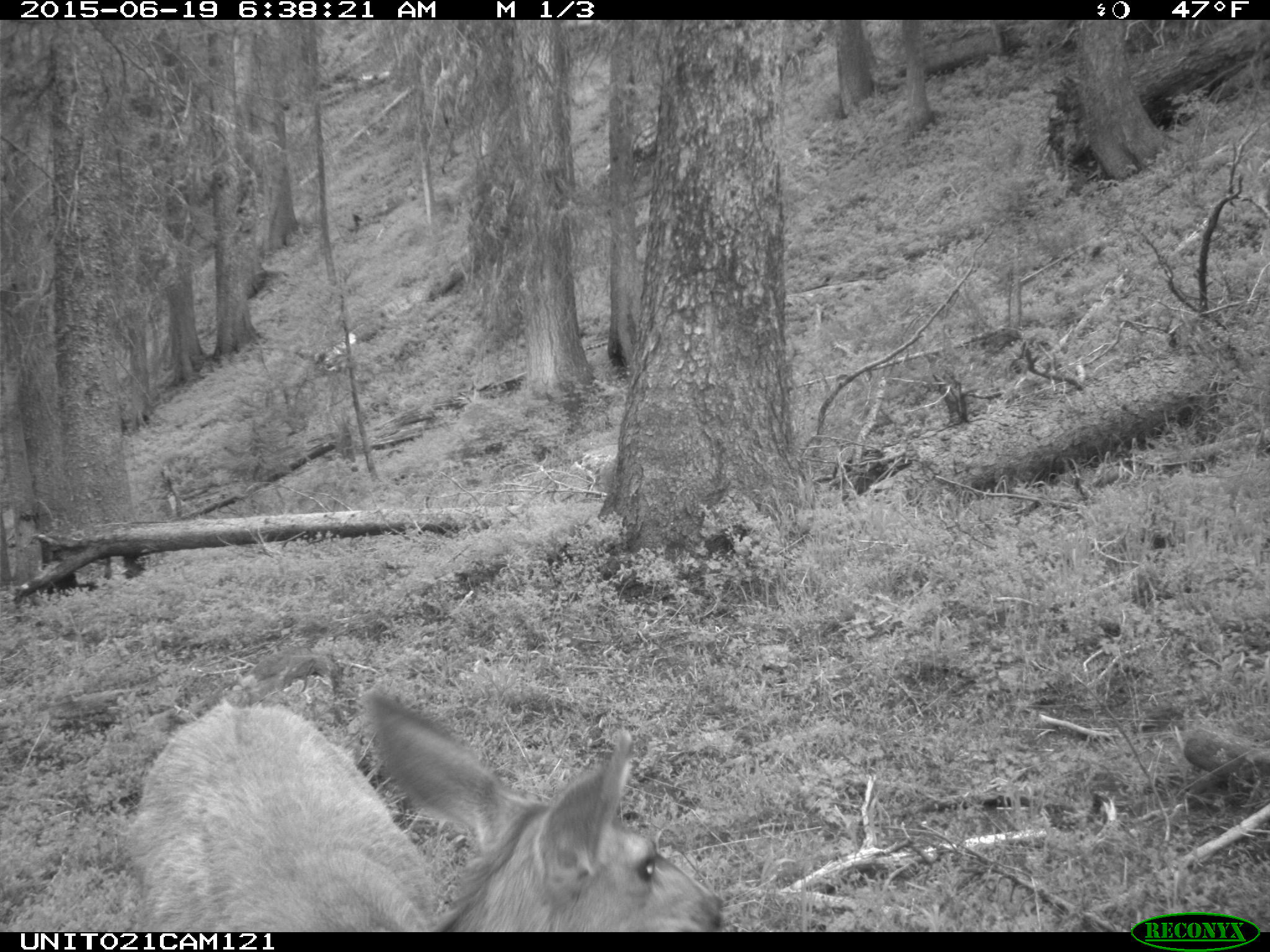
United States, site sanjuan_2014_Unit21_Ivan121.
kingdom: Animalia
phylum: Chordata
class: Mammalia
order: Artiodactyla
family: Cervidae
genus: Odocoileus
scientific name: Odocoileus hemionus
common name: mule deer